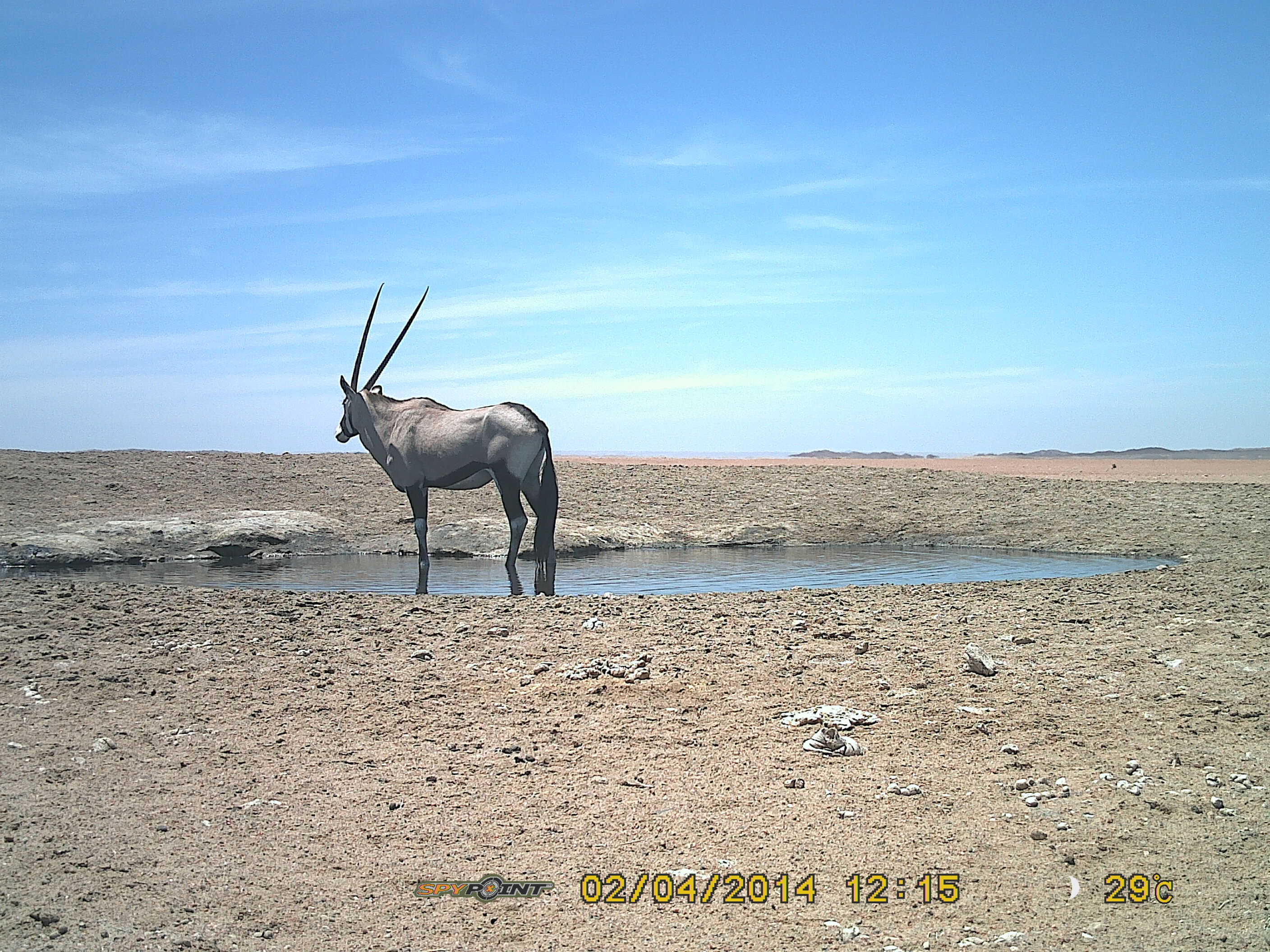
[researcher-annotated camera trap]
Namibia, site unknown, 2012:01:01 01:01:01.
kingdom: Animalia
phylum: Chordata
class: Mammalia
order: Artiodactyla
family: Bovidae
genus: Oryx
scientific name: Oryx gazella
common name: gemsbok